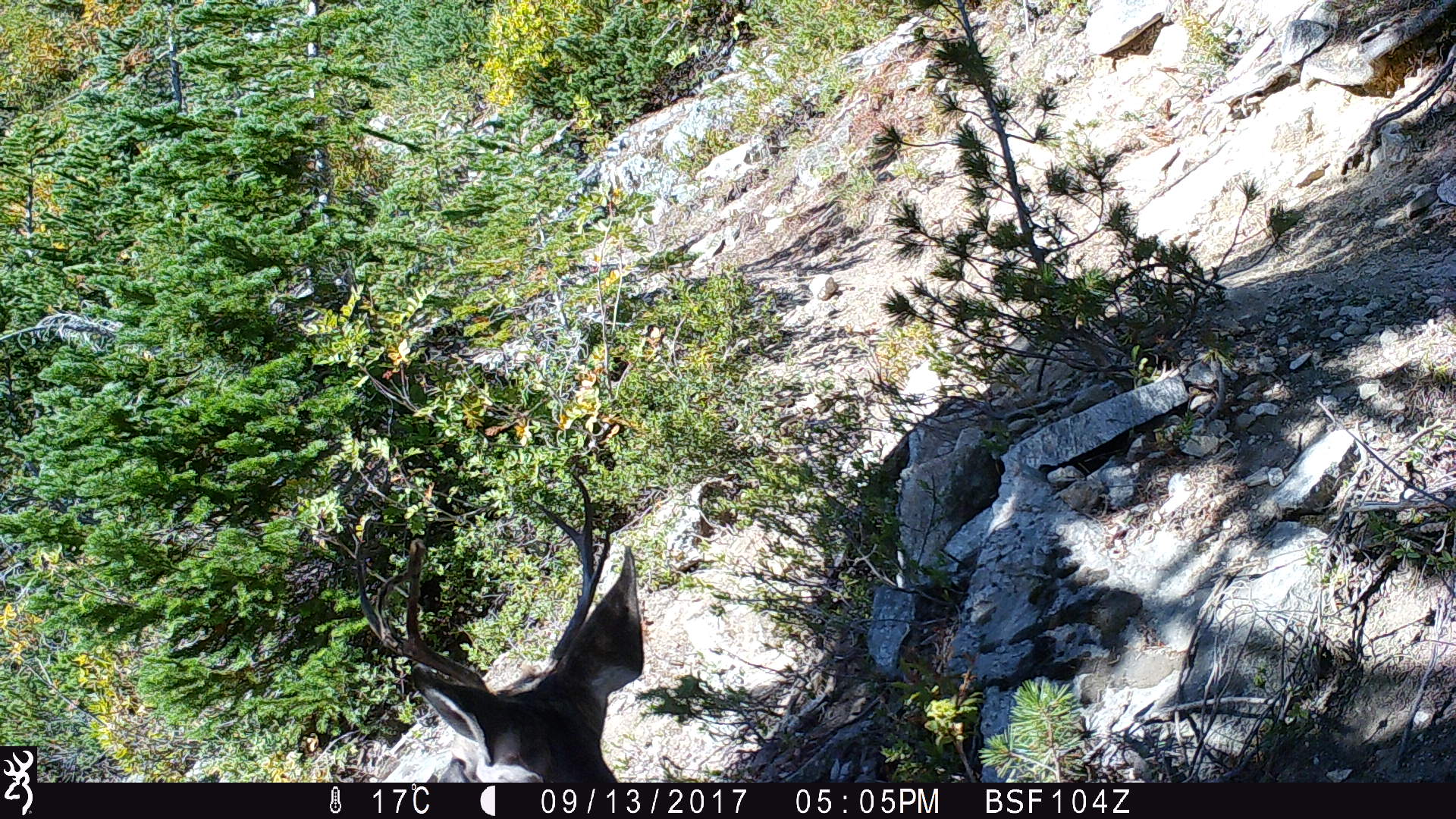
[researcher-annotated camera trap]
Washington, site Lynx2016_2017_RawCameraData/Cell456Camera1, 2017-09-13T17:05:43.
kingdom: Animalia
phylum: Chordata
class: Mammalia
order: Artiodactyla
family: Cervidae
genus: Odocoileus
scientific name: Odocoileus hemionus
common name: mule deer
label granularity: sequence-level